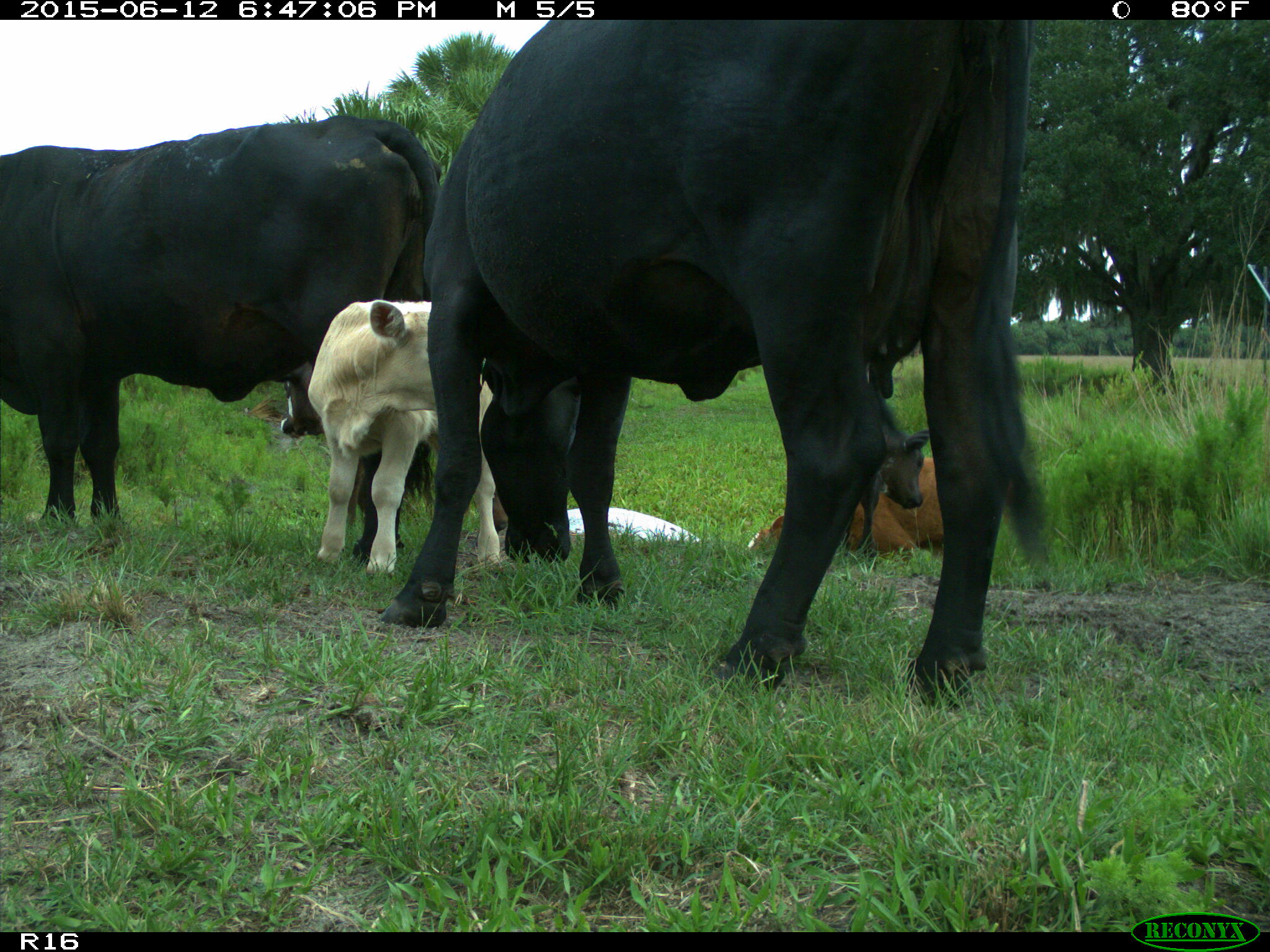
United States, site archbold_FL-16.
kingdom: Animalia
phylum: Chordata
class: Mammalia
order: Artiodactyla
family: Bovidae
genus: Bos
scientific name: Bos taurus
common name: domestic cow